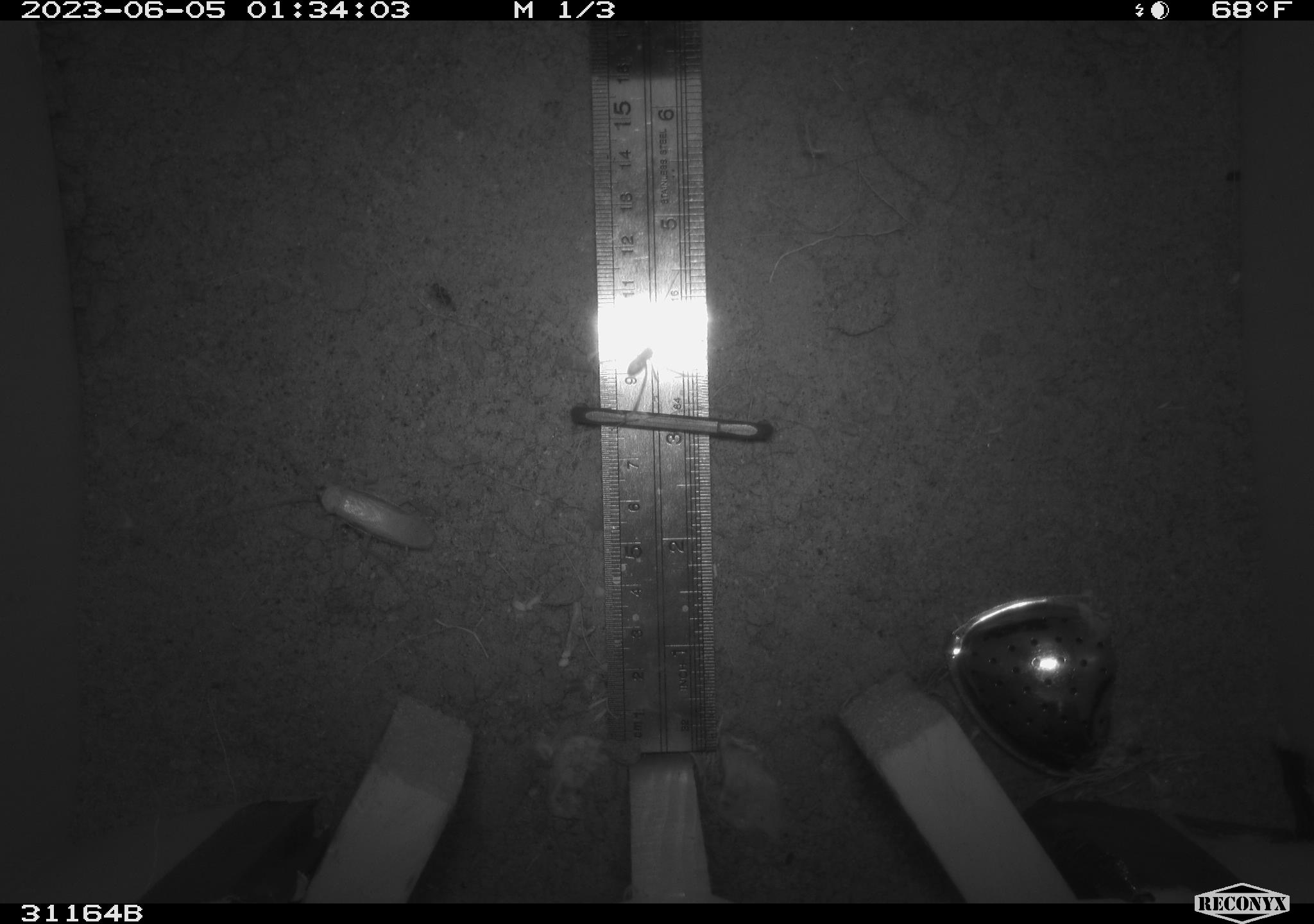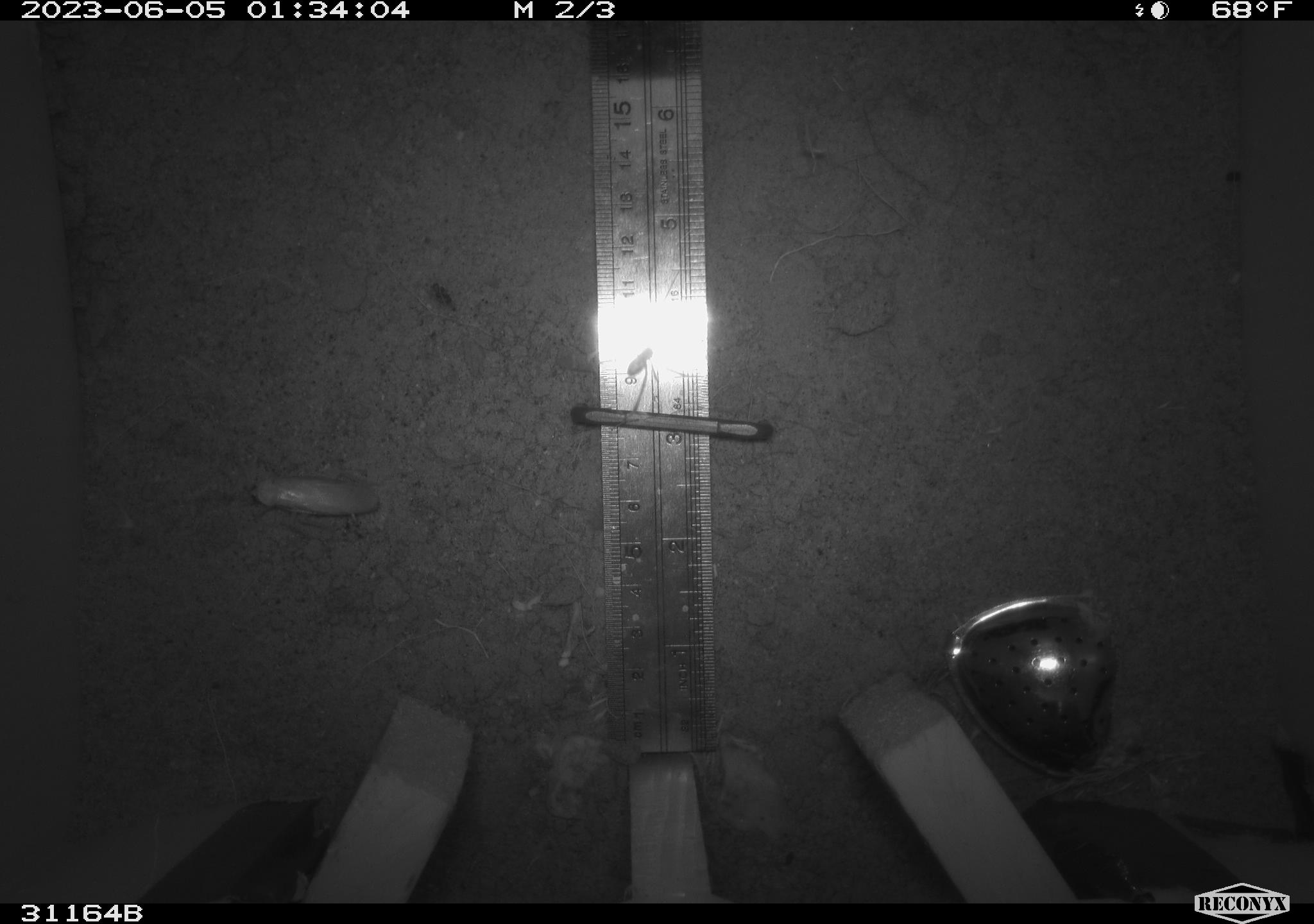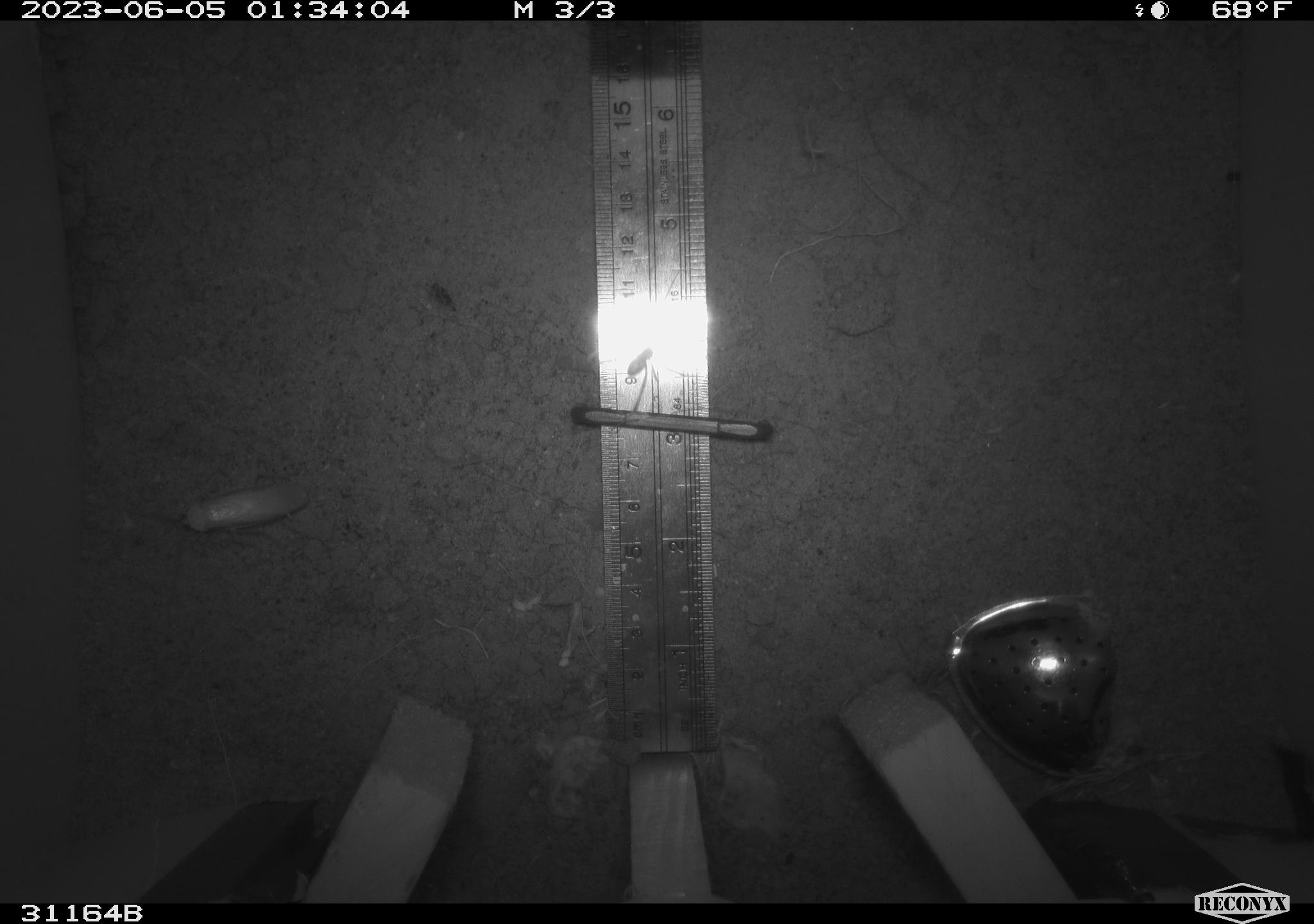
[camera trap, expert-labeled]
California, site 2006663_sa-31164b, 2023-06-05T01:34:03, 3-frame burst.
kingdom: Animalia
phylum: Arthropoda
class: Insecta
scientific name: Insecta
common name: insect